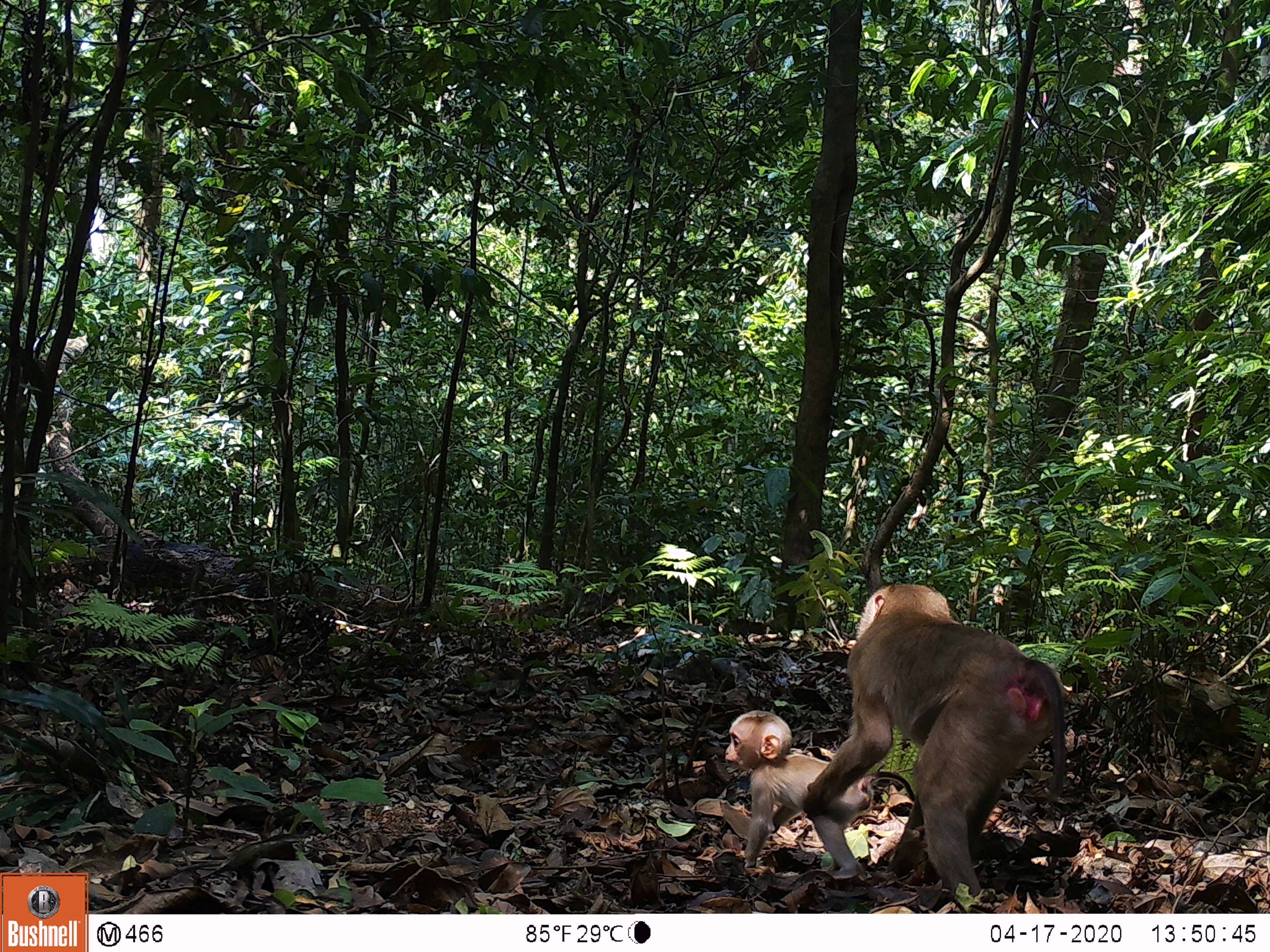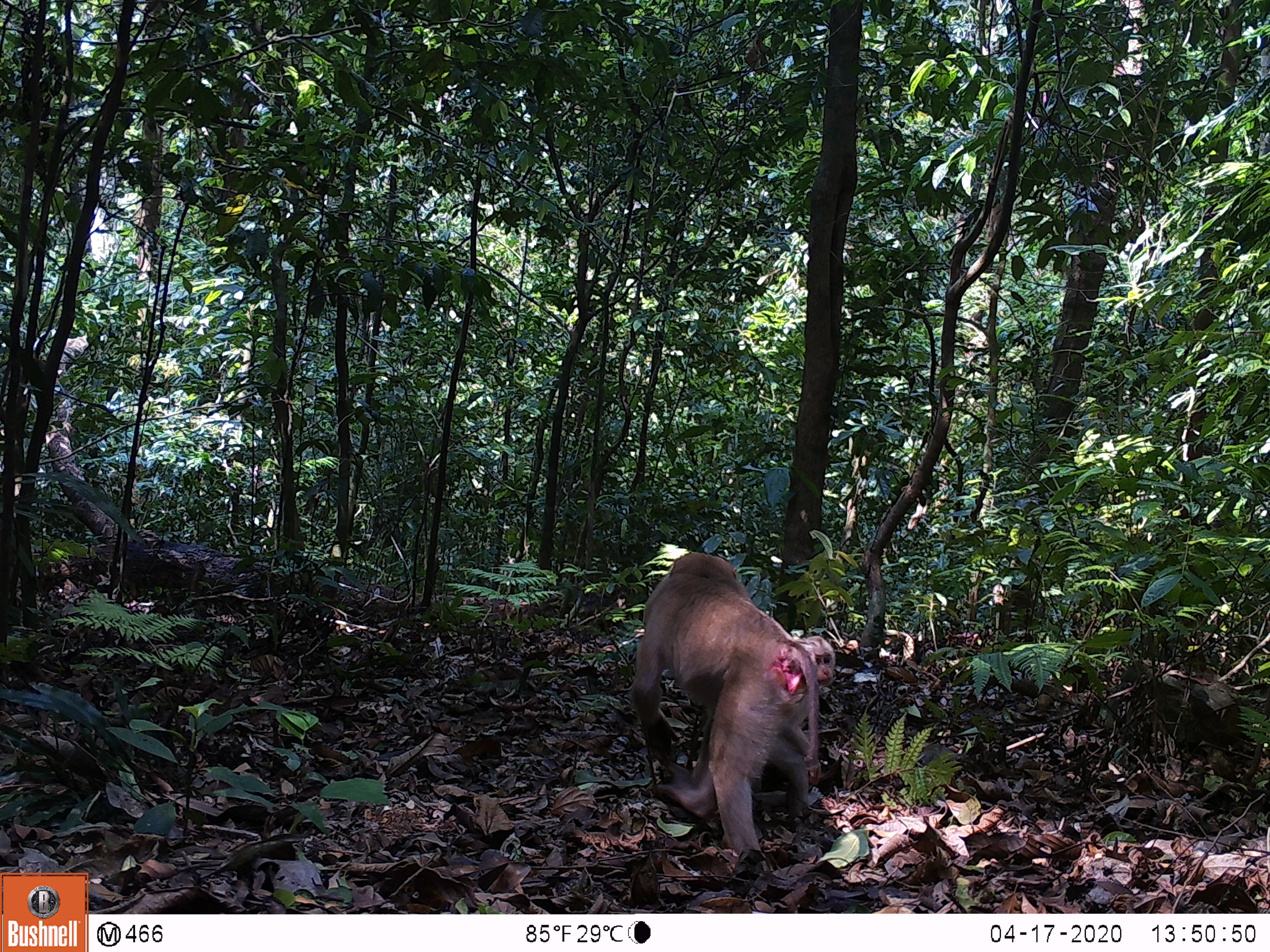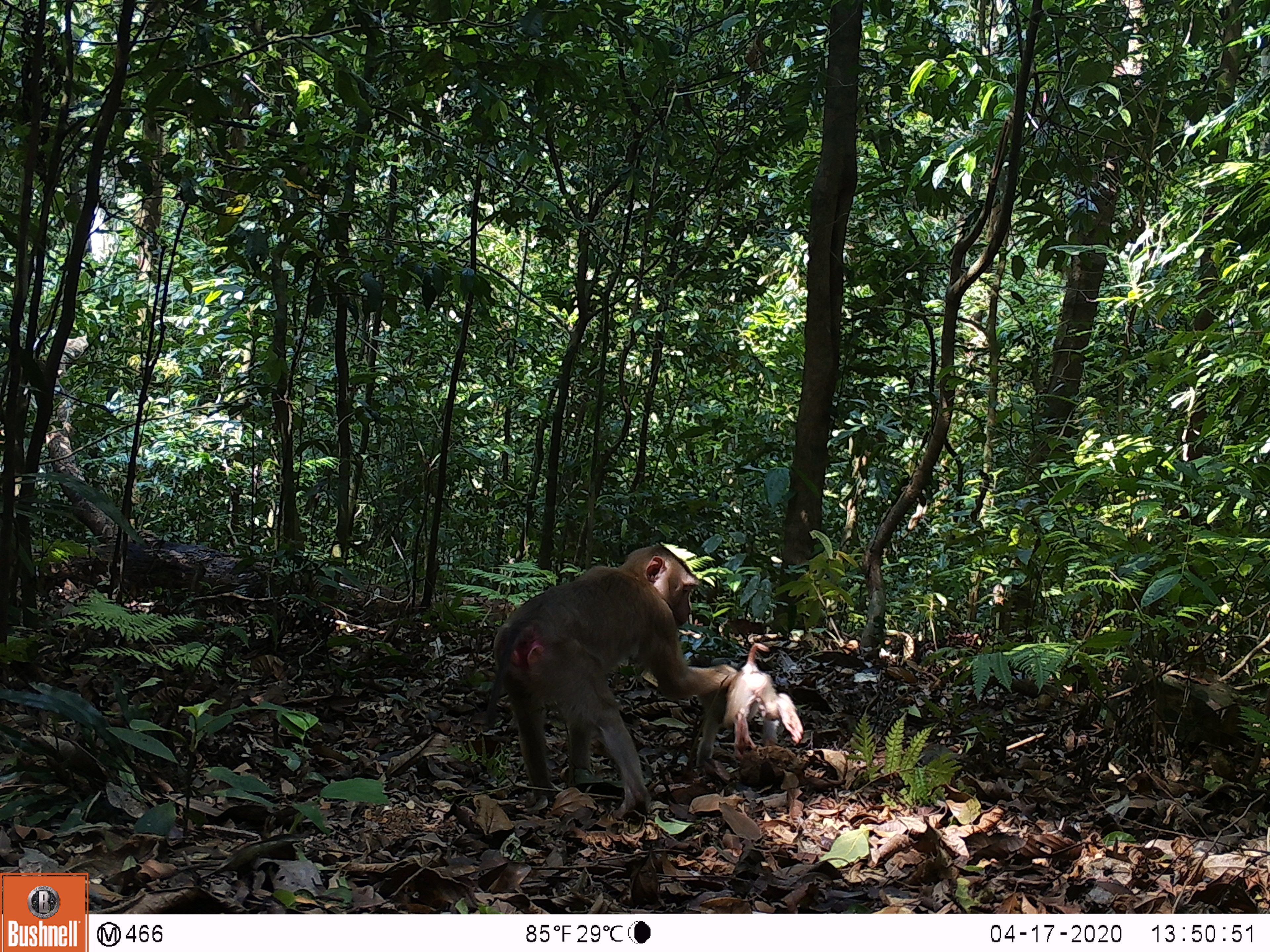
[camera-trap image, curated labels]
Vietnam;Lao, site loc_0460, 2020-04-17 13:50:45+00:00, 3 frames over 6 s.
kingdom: Animalia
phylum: Chordata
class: Mammalia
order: Primates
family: Cercopithecidae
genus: Macaca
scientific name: Macaca nemestrina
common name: pig-tailed macaque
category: pig tailed macaque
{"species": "pig tailed macaque (pig-tailed macaque) (Macaca nemestrina)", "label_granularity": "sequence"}